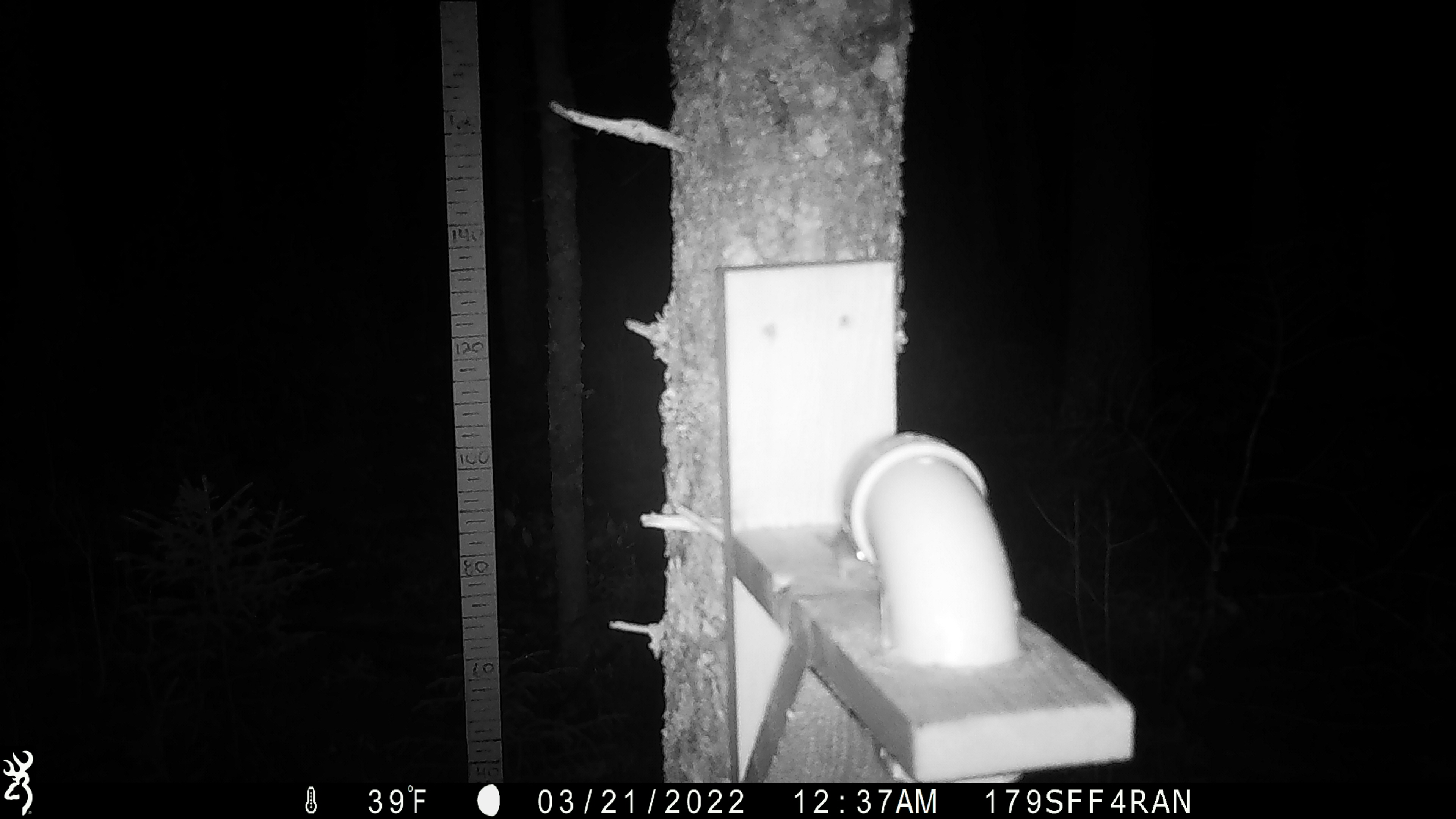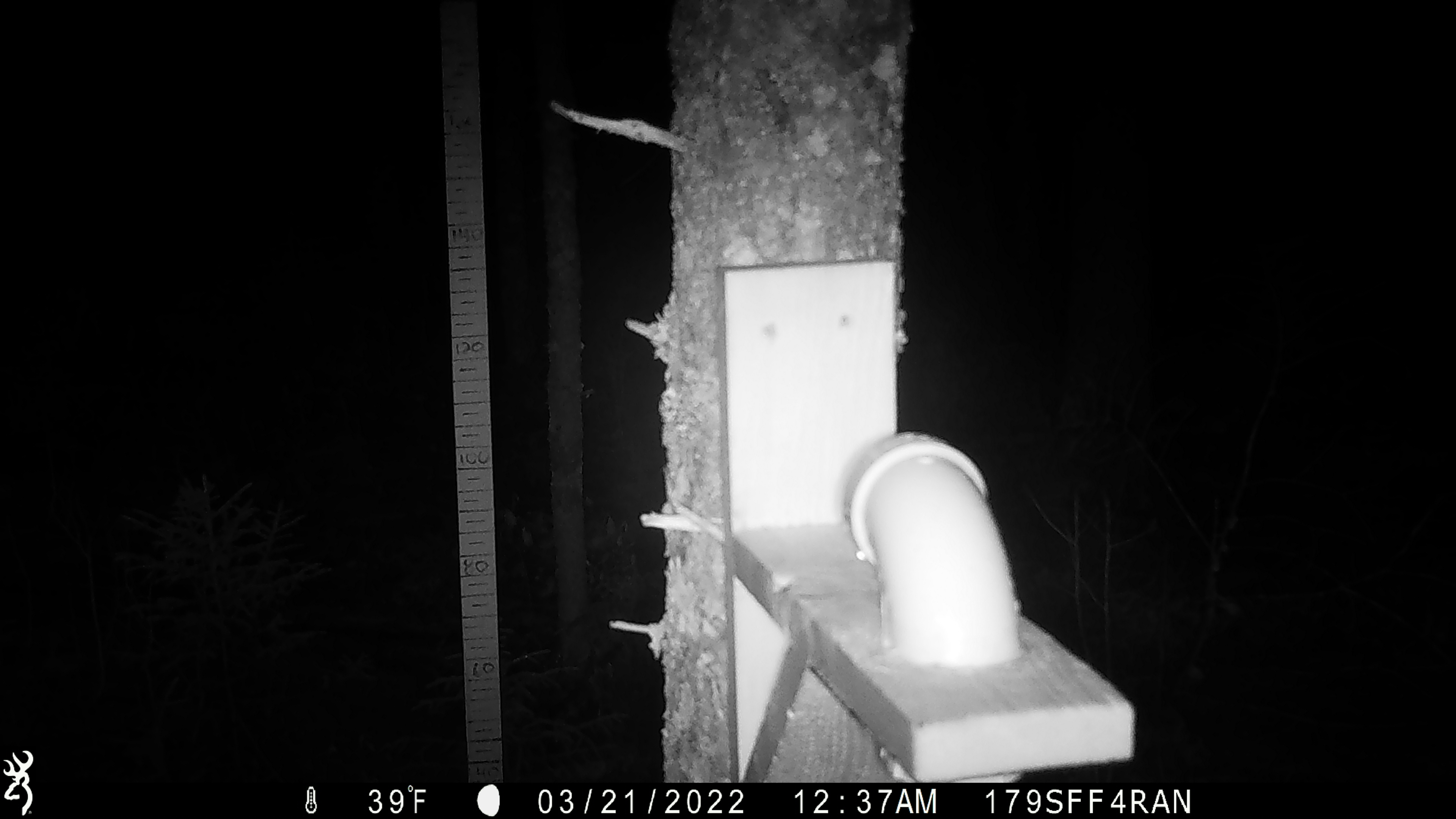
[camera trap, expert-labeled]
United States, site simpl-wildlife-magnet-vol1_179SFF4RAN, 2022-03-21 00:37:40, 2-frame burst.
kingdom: Animalia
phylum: Chordata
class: Mammalia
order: Rodentia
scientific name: Rodentia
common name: mouse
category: mouse sp.